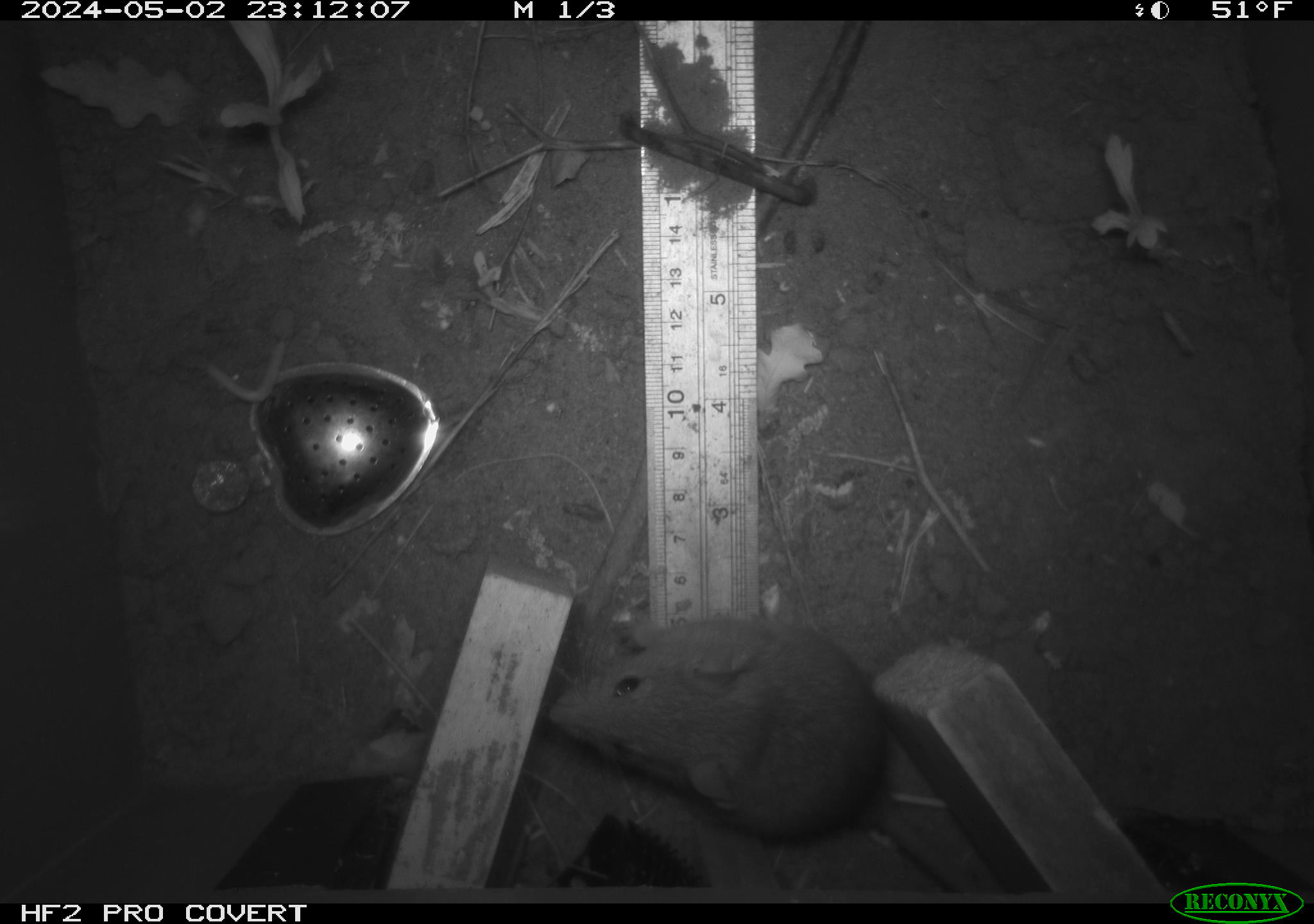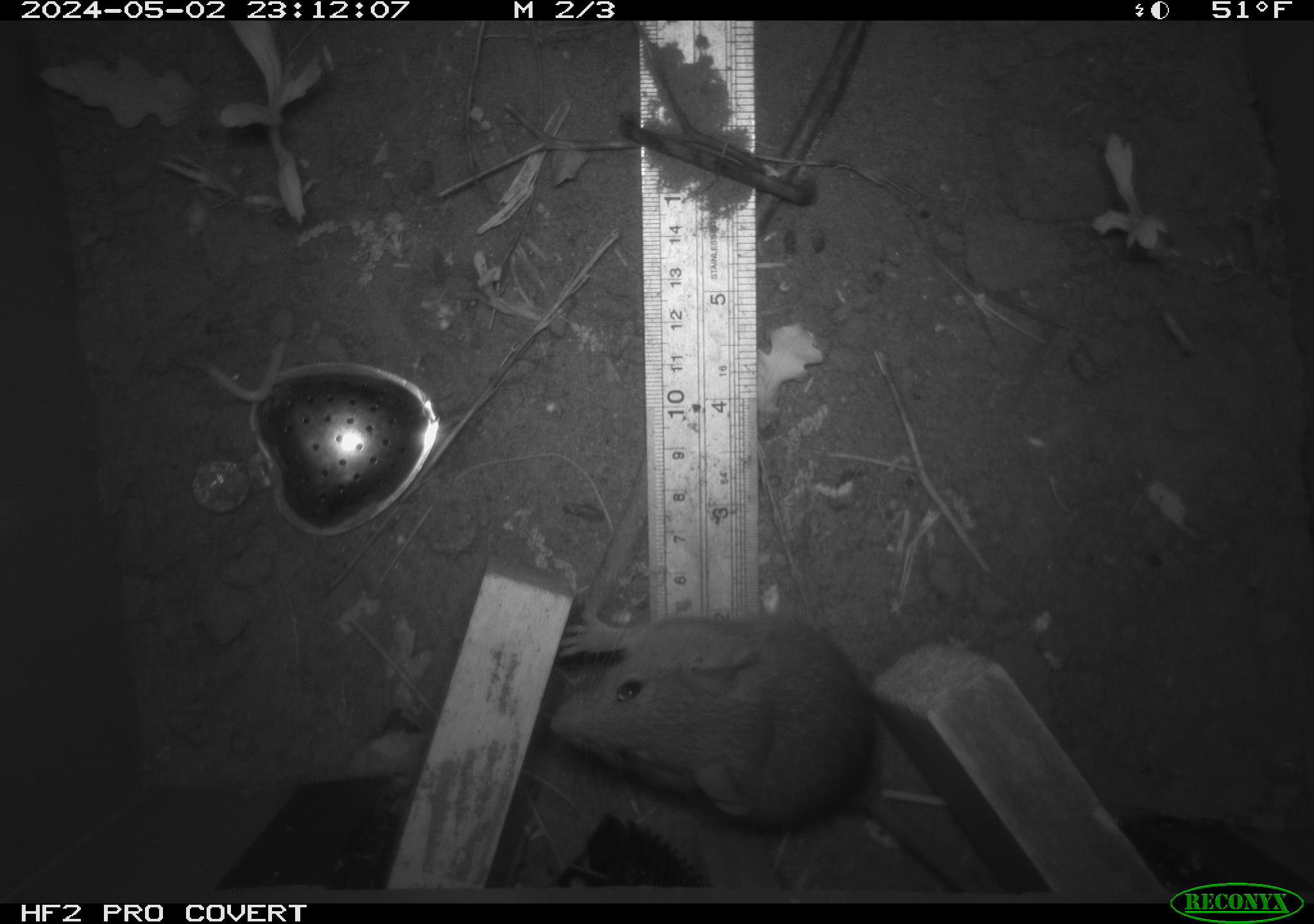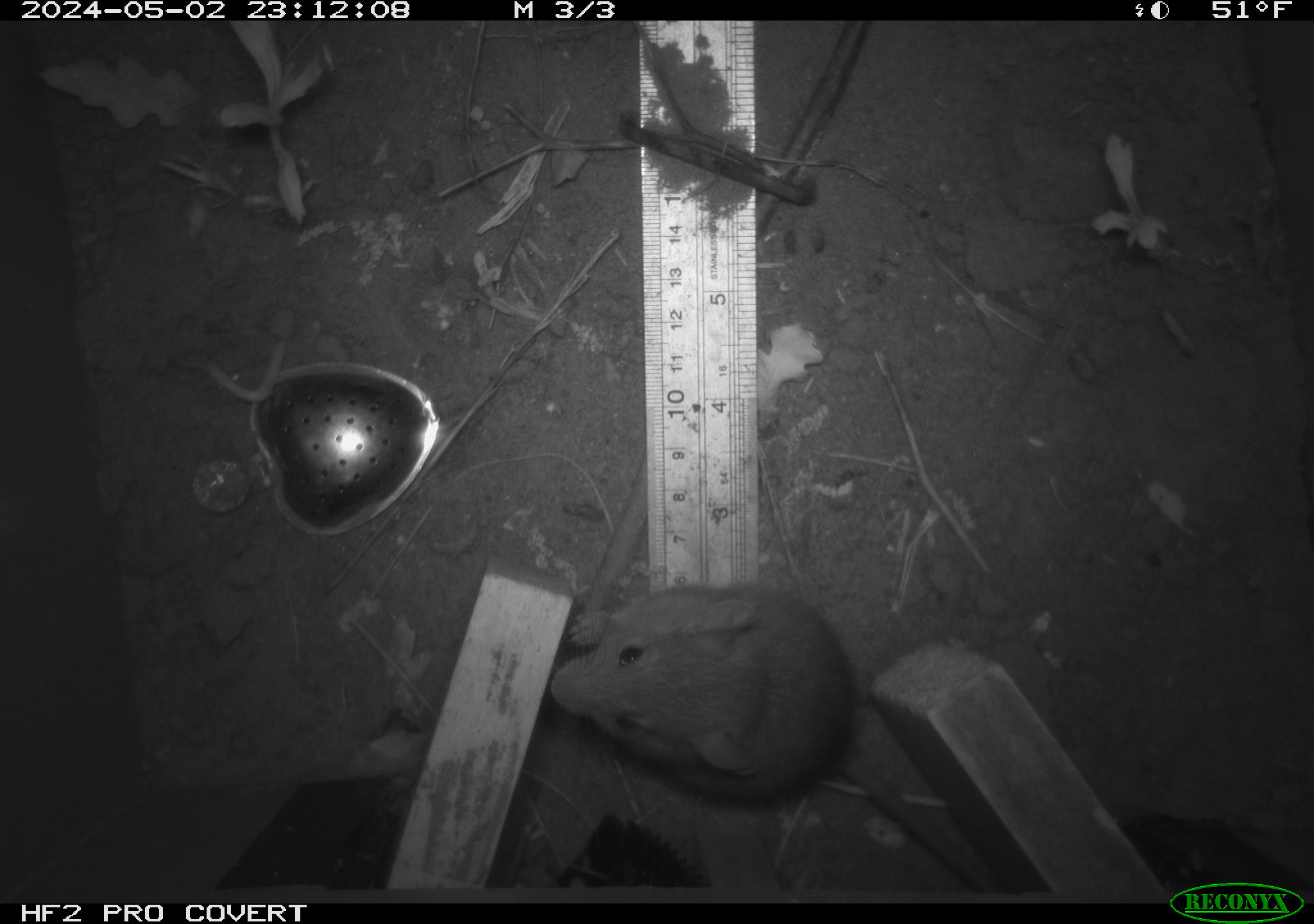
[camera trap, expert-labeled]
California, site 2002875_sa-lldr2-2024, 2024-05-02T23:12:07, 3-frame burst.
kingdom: Animalia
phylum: Chordata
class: Mammalia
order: Rodentia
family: Muridae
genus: Rattus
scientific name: Rattus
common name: rat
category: rattus species